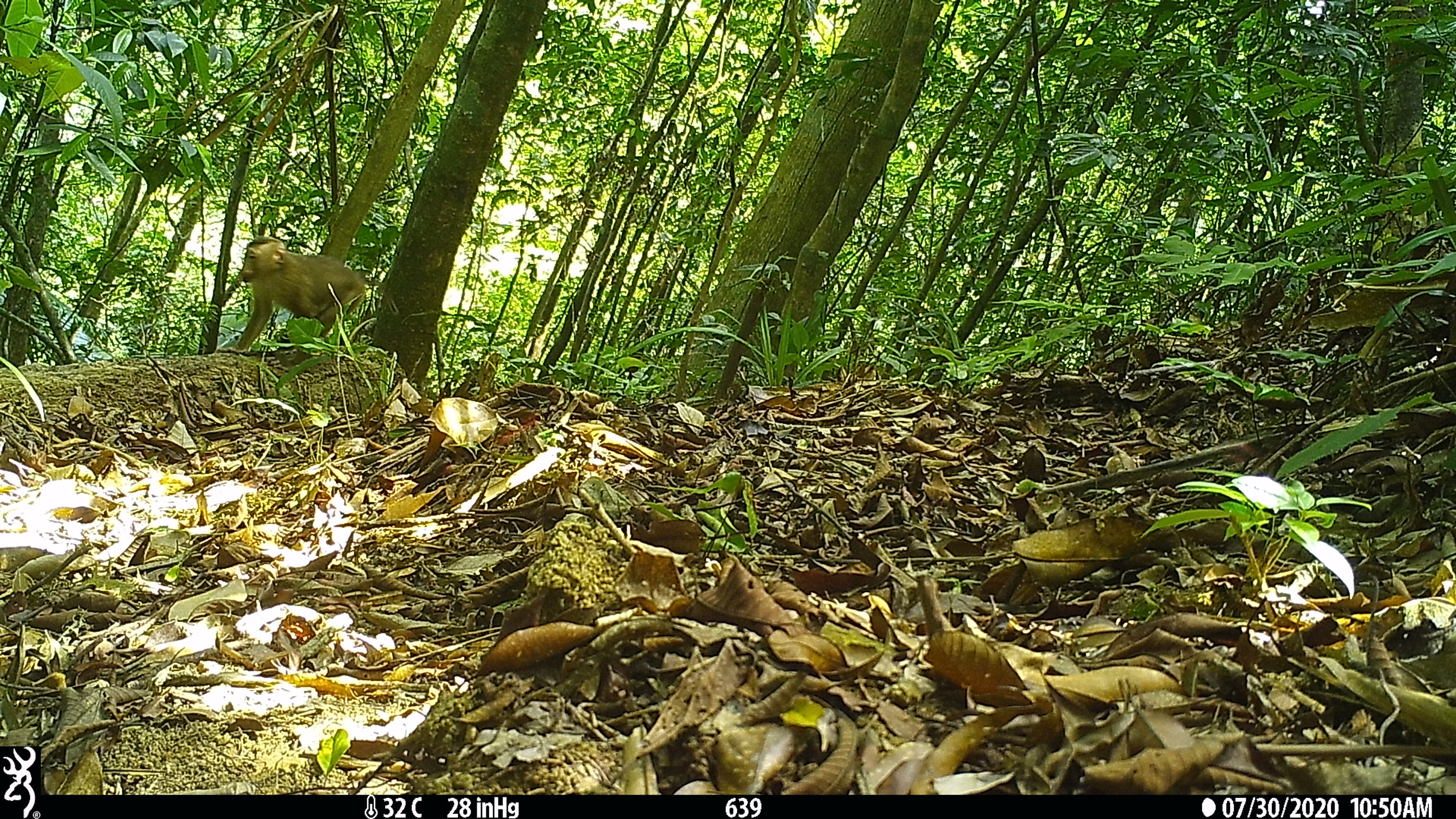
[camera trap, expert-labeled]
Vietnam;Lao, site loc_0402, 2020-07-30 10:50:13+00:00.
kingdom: Animalia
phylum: Chordata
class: Mammalia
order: Primates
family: Cercopithecidae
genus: Macaca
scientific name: Macaca nemestrina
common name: pig-tailed macaque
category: pig tailed macaque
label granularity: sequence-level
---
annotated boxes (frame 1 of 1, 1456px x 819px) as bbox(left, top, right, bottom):
pig tailed macaque: bbox(234, 235, 398, 353)